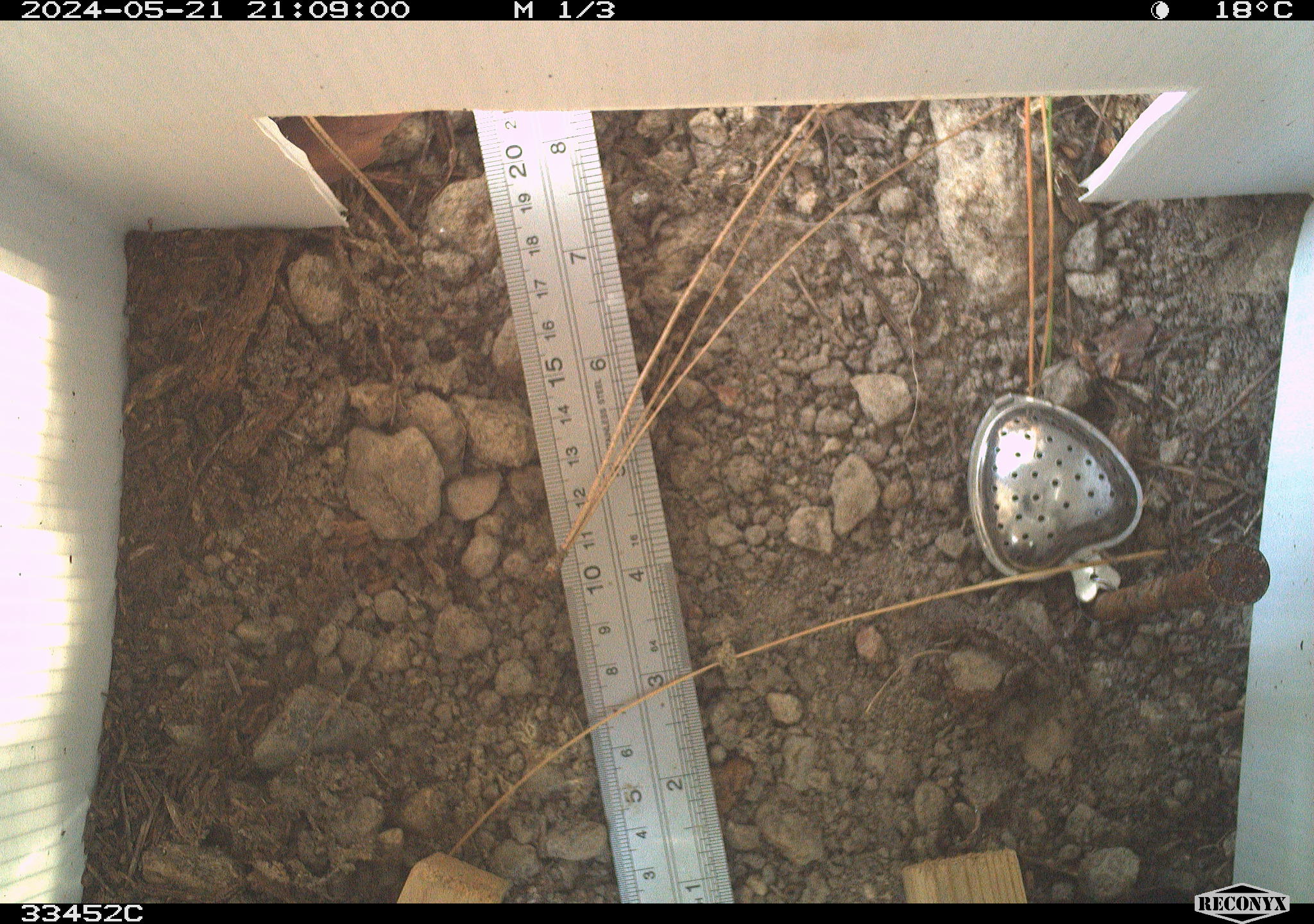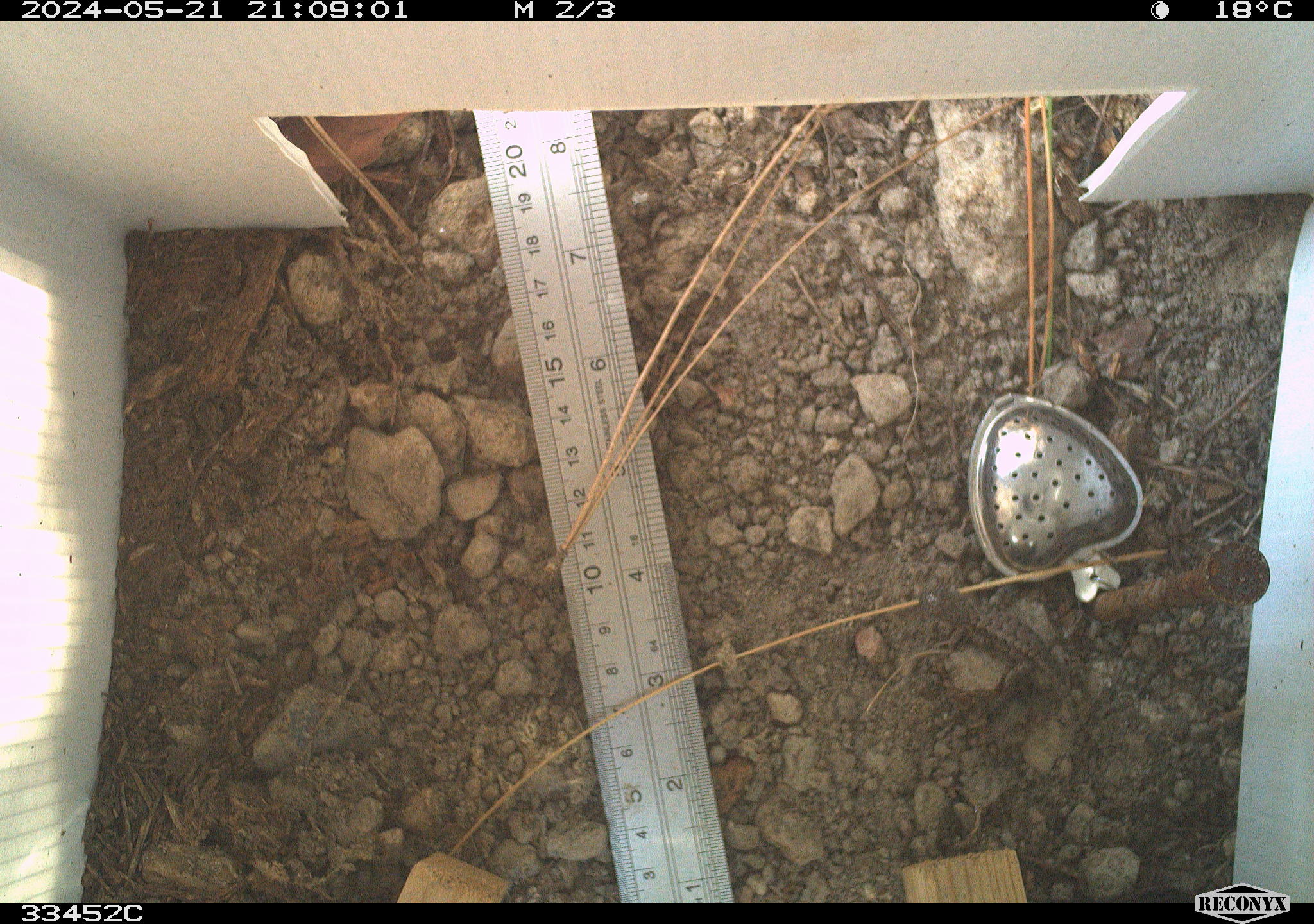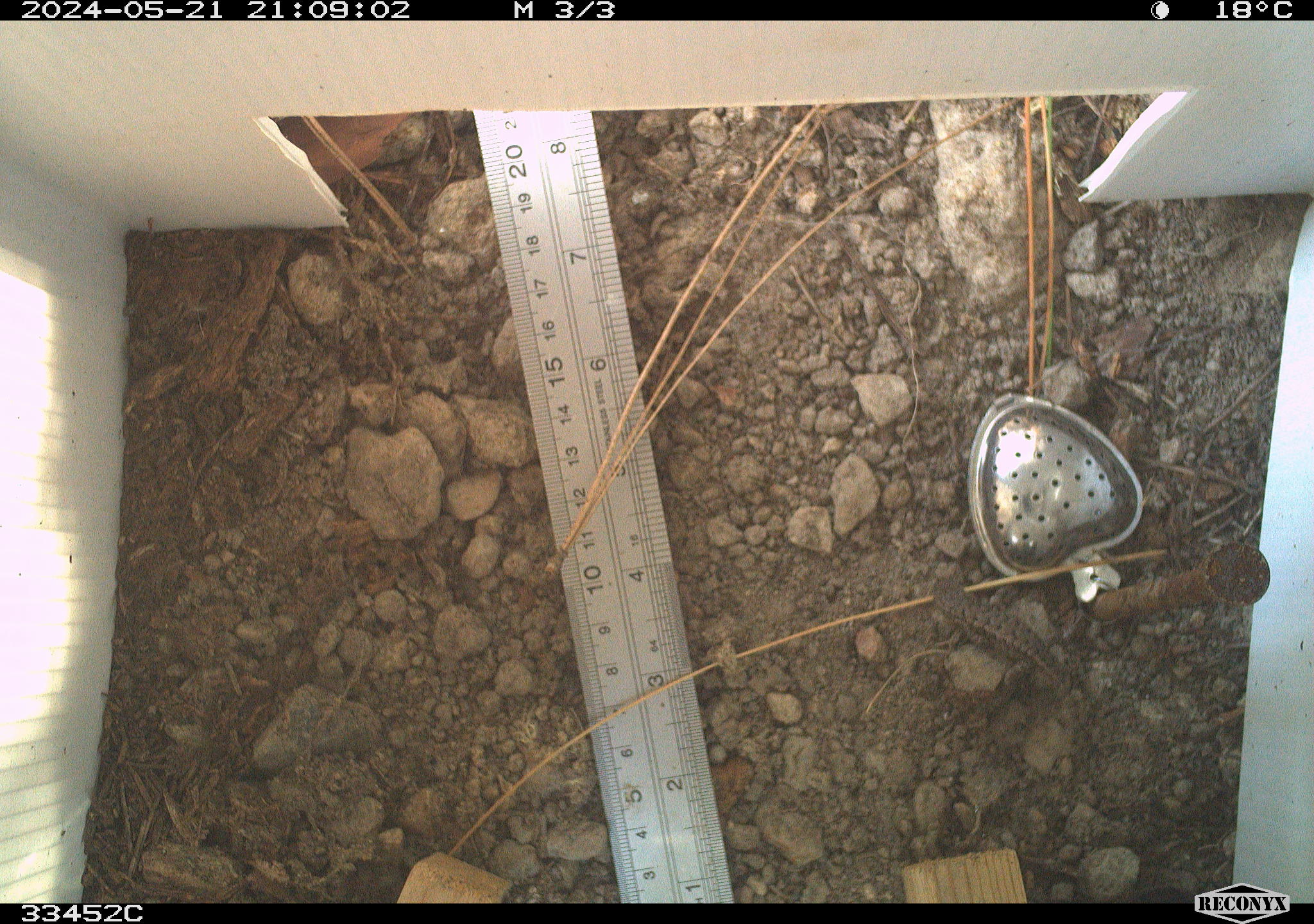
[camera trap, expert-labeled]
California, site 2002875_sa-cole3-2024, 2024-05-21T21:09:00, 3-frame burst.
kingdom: Animalia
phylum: Chordata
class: Reptilia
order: Squamata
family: Phrynosomatidae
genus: Sceloporus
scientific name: Sceloporus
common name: spiny lizards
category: sceloporus species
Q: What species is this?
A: Sceloporus species (spiny lizards) (Sceloporus).